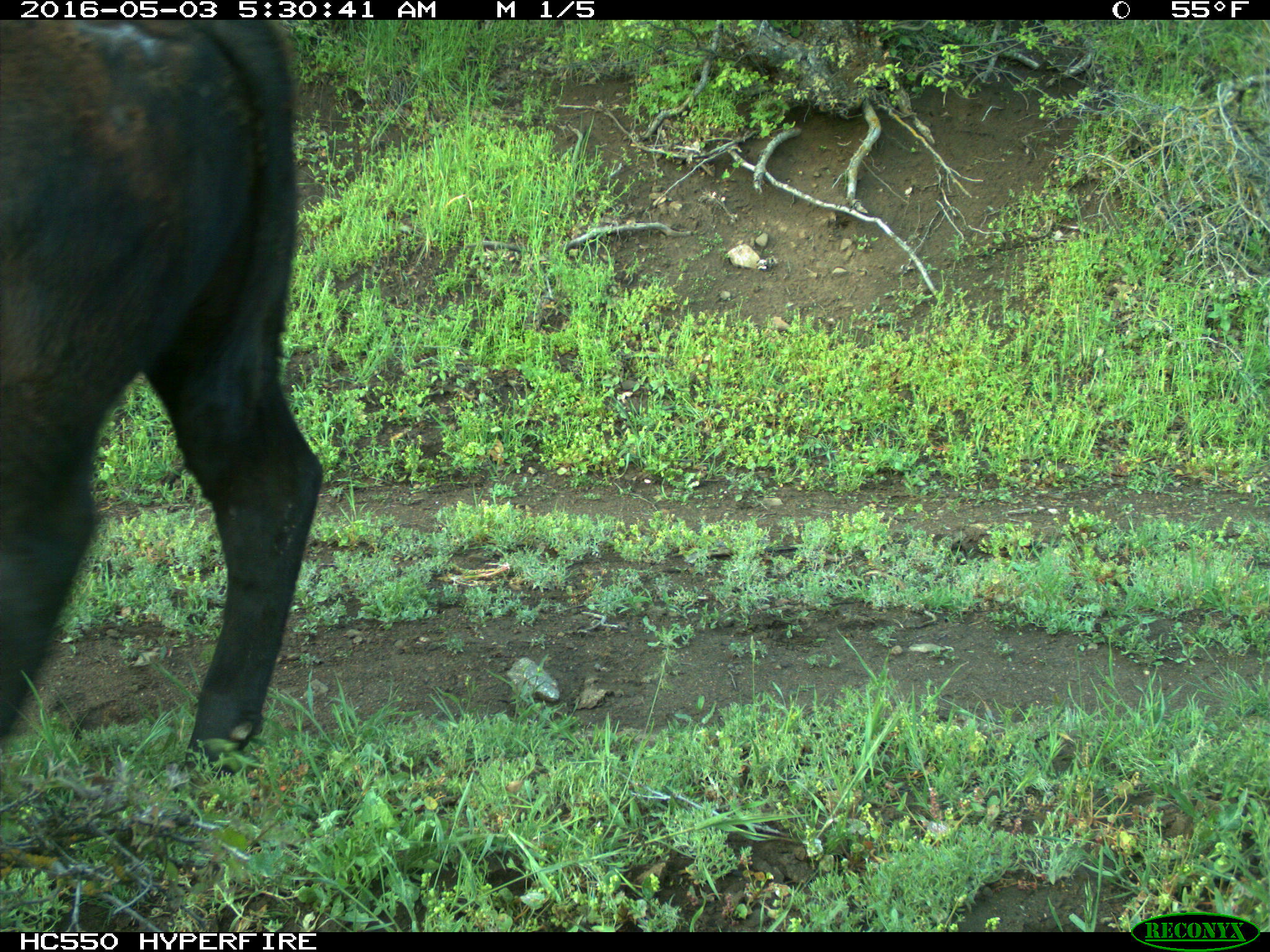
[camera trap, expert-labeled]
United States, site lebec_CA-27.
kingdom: Animalia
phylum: Chordata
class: Mammalia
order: Artiodactyla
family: Bovidae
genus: Bos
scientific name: Bos taurus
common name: domestic cow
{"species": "Bos taurus (domestic cow)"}